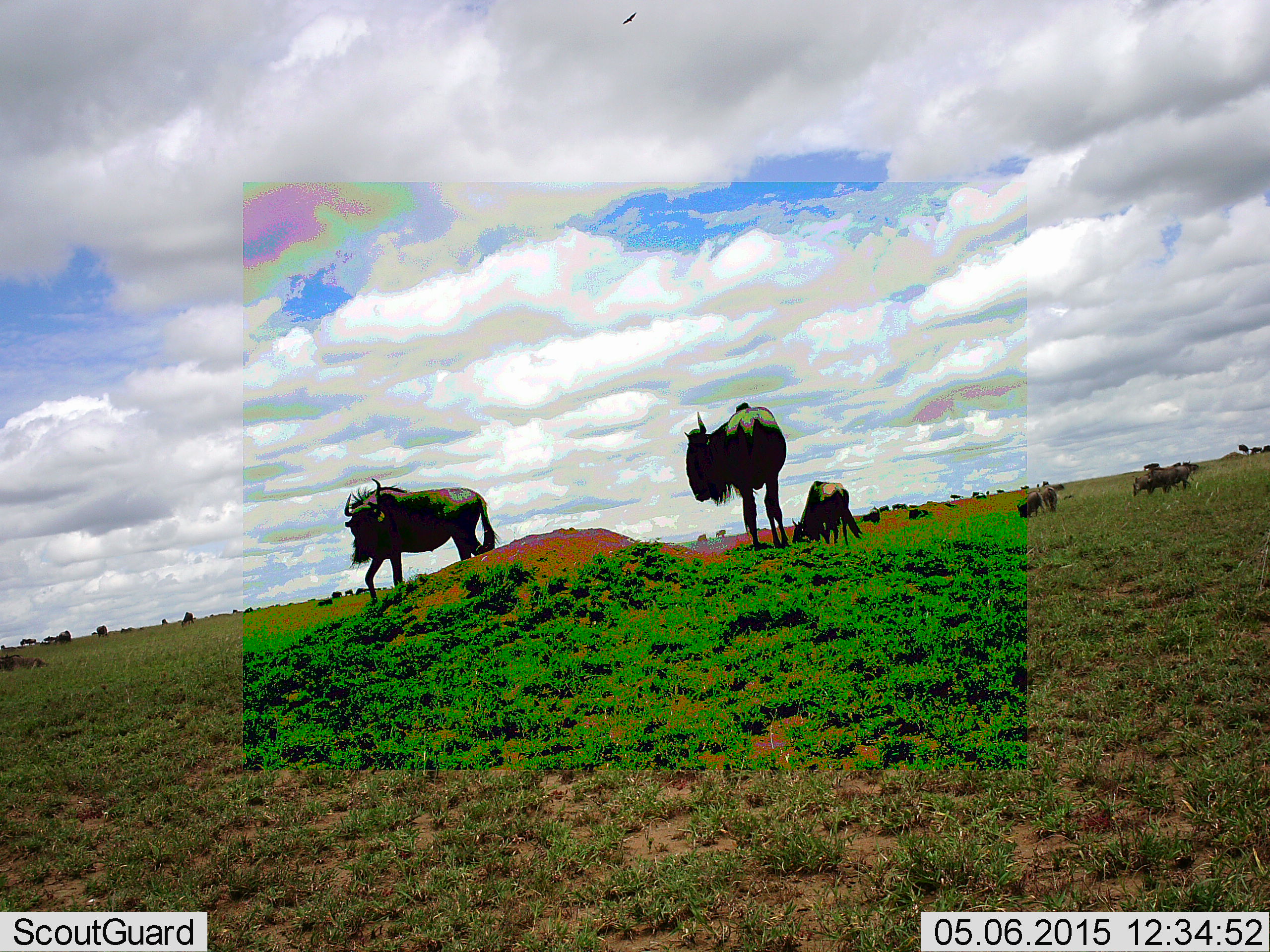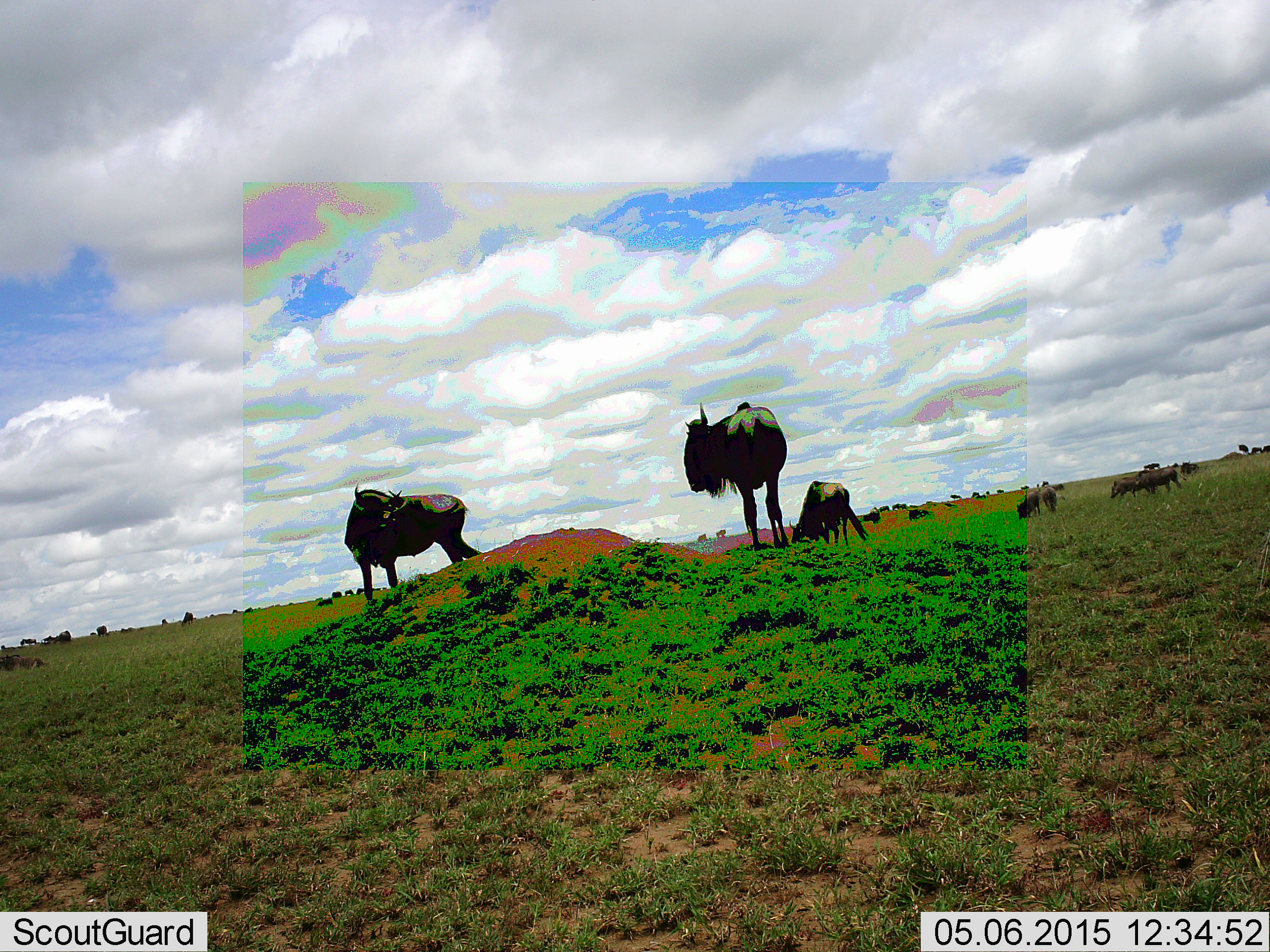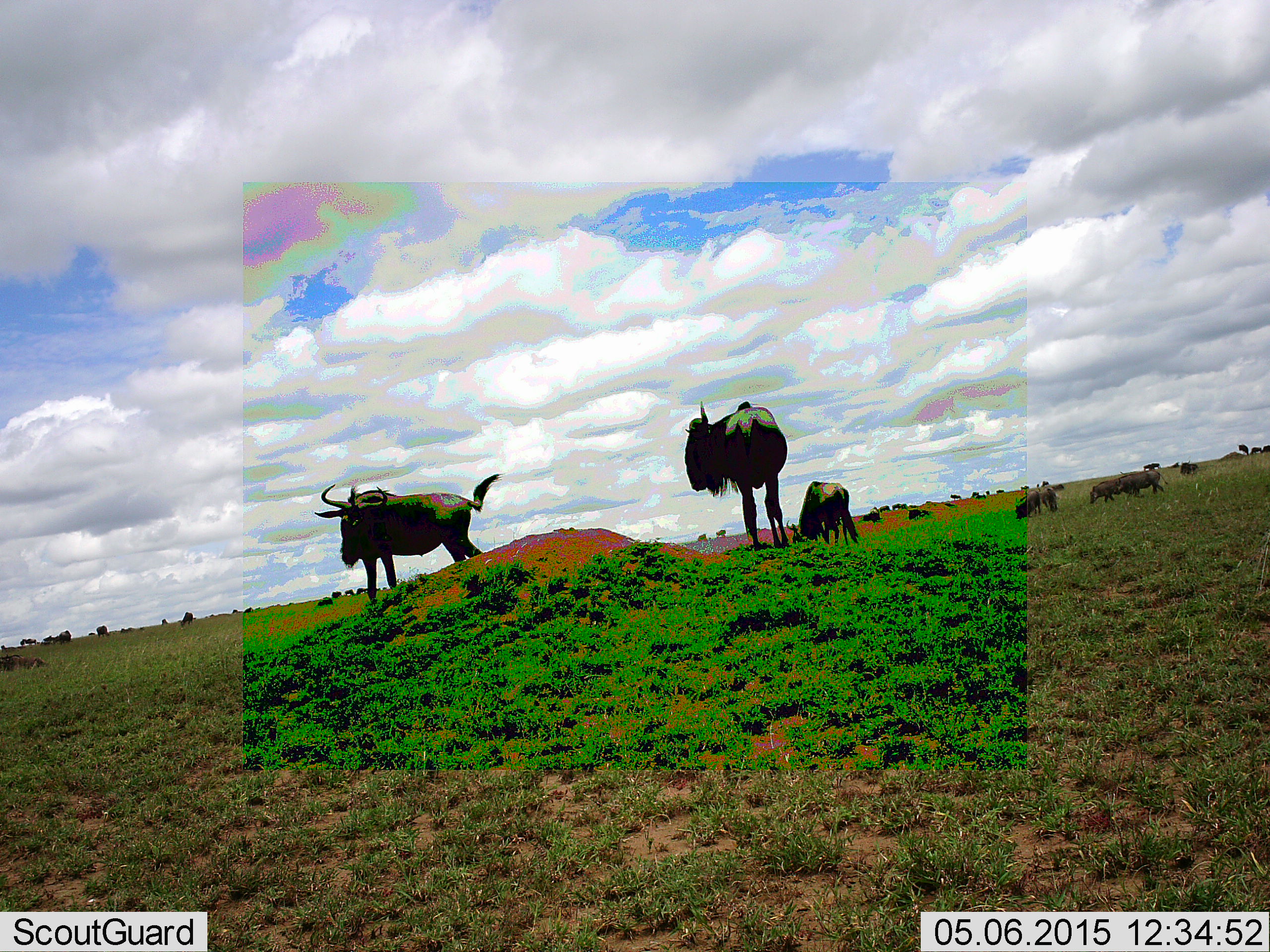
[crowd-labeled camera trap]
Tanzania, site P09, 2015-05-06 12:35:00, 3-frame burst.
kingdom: Animalia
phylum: Chordata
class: Mammalia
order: Artiodactyla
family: Bovidae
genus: Connochaetes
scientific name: Connochaetes taurinus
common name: blue wildebeest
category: wildebeest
Wildebeest (blue wildebeest) (Connochaetes taurinus), count 7. Behavior (volunteer vote fractions): standing 91%, resting 18%, moving 64%, interacting 0%. Young present (vote fraction): 0%. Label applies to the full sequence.